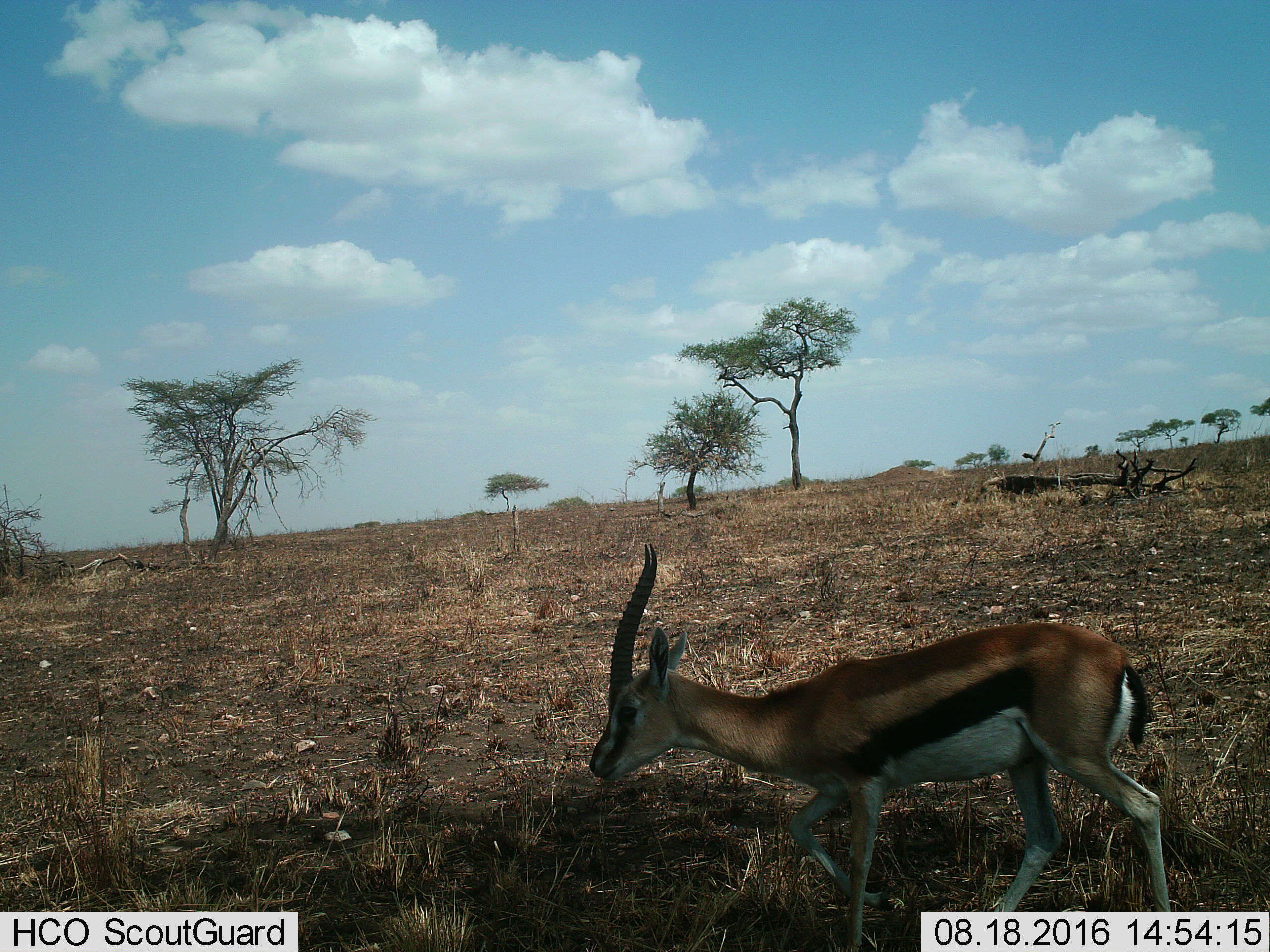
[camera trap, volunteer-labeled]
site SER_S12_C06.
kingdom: Animalia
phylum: Chordata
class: Mammalia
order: Artiodactyla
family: Bovidae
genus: Eudorcas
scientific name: Eudorcas thomsonii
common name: thomson's gazelle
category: gazellethomsons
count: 1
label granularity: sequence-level